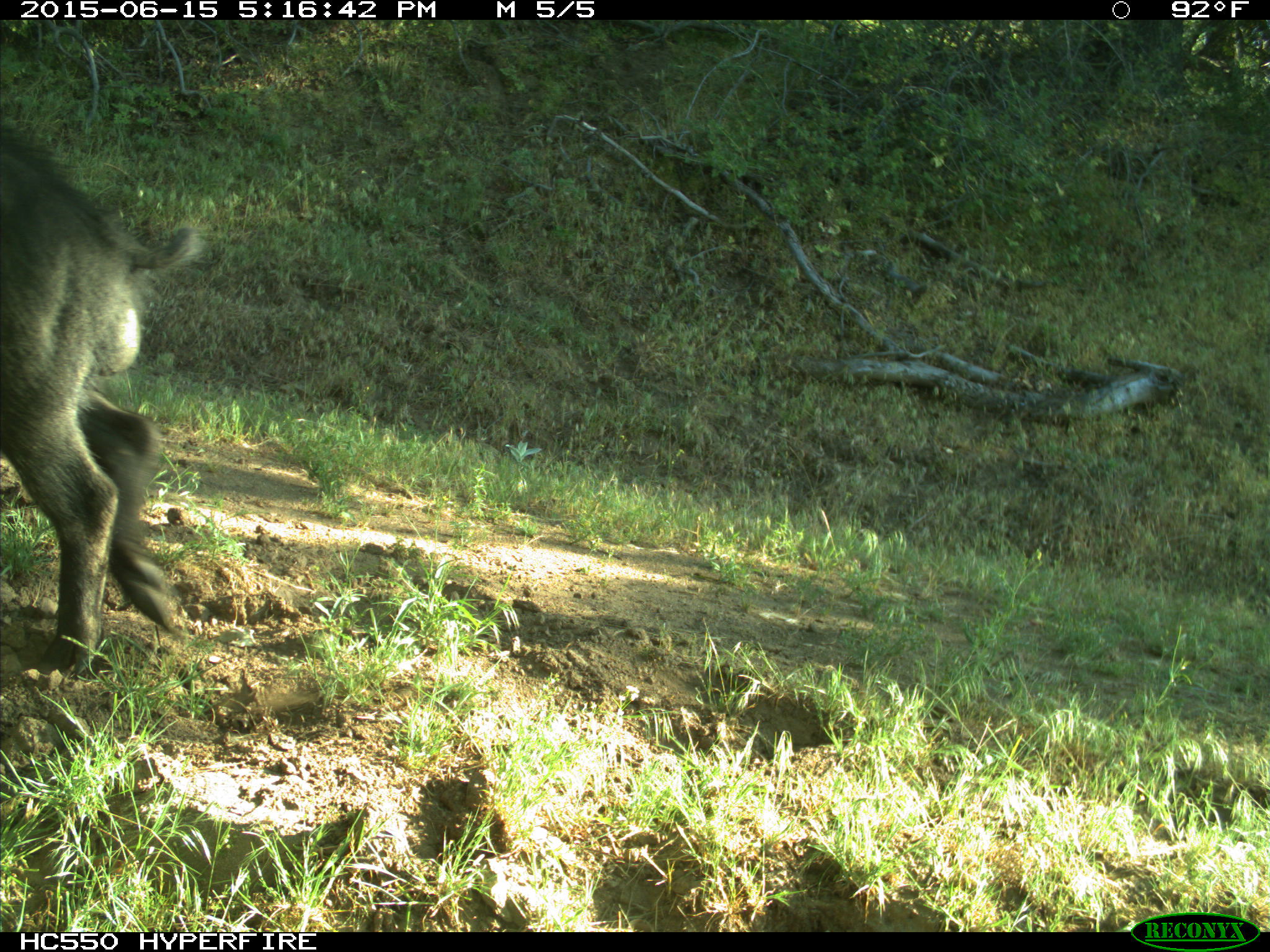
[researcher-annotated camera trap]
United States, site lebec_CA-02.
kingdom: Animalia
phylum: Chordata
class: Mammalia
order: Artiodactyla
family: Suidae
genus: Sus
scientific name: Sus scrofa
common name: wild boar